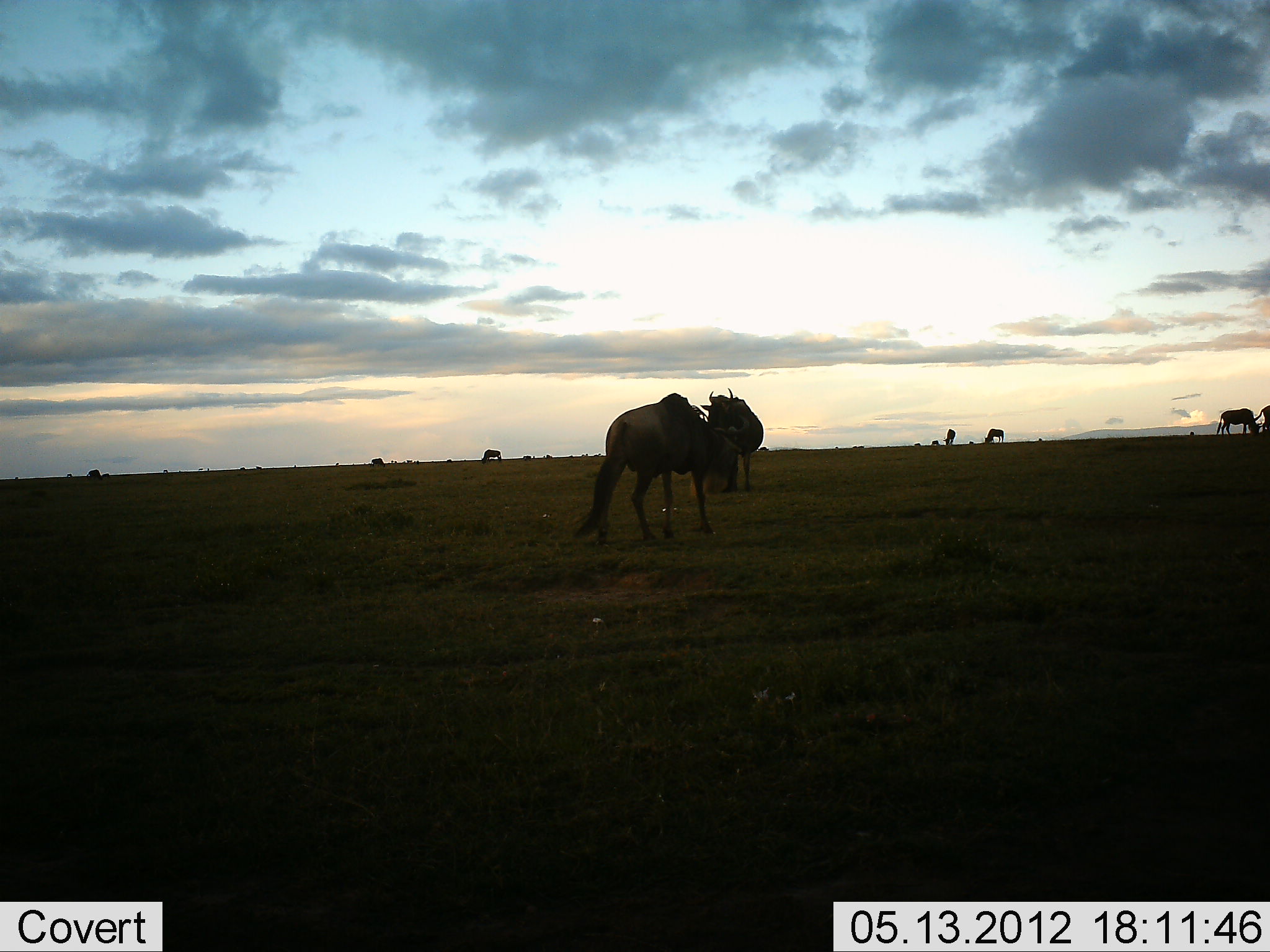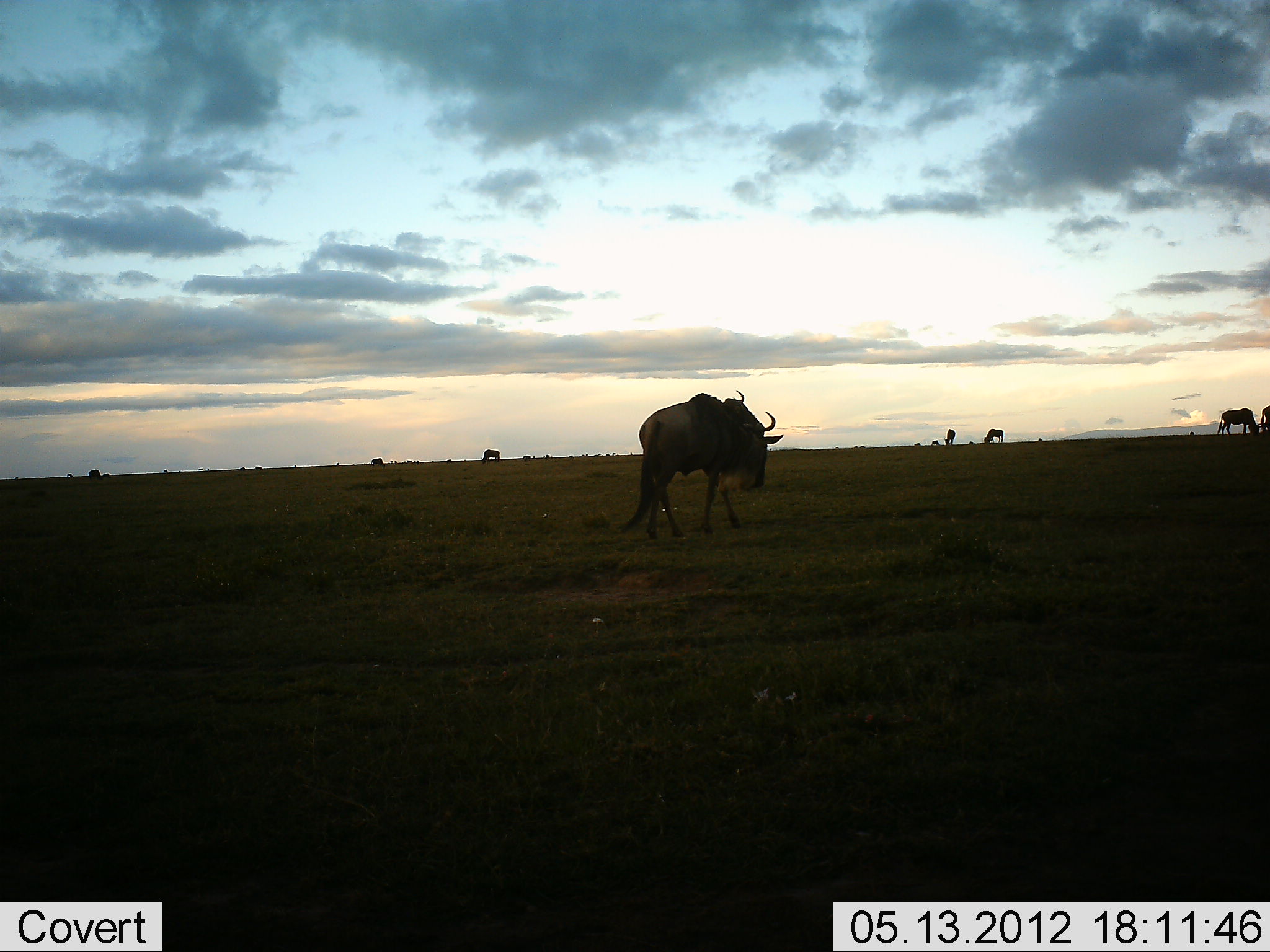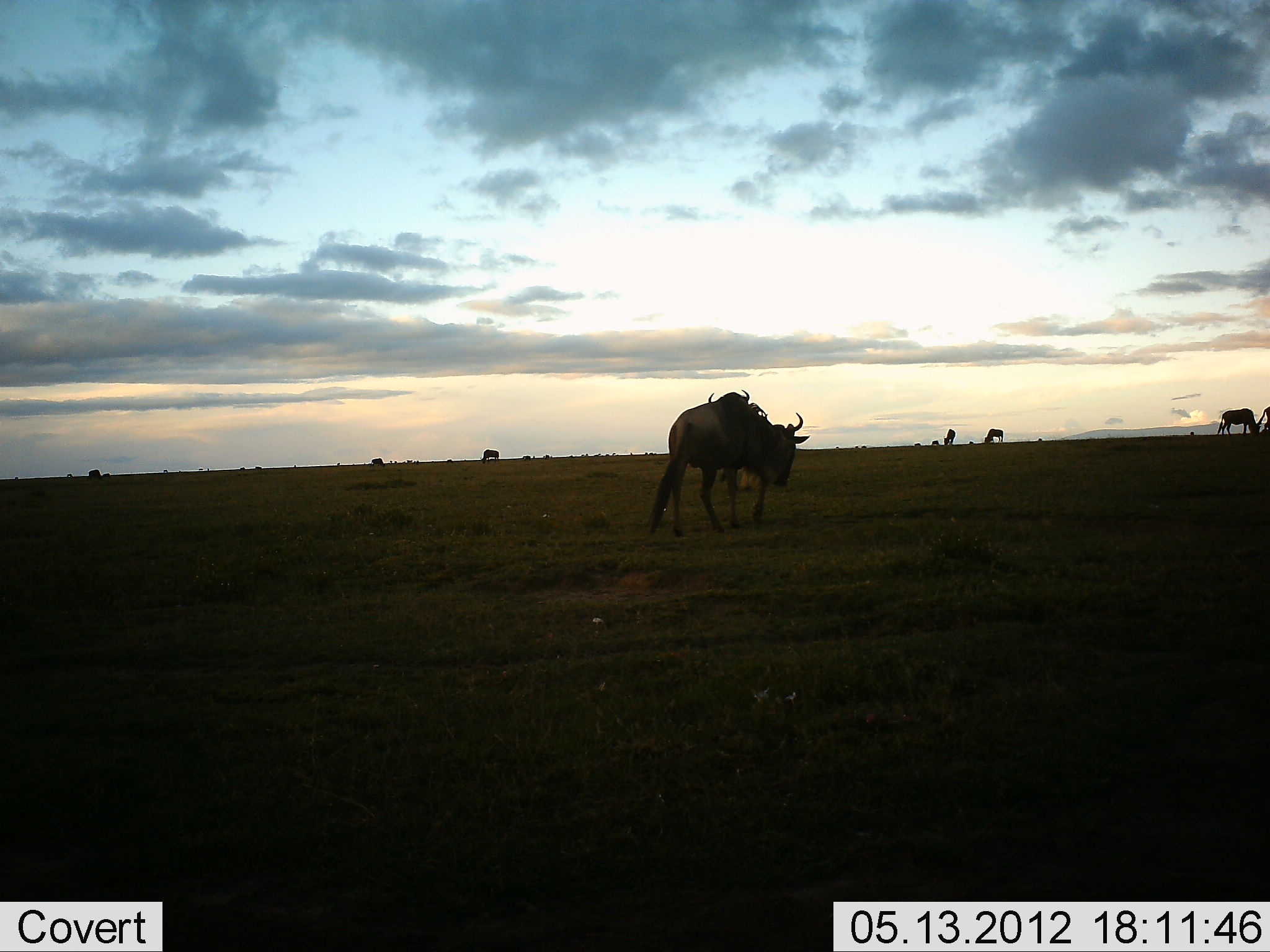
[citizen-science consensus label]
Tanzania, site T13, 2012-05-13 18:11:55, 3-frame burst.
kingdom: Animalia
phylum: Chordata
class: Mammalia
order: Artiodactyla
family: Bovidae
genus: Connochaetes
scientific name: Connochaetes taurinus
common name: blue wildebeest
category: wildebeest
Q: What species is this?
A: Wildebeest (blue wildebeest) (Connochaetes taurinus).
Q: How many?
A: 8.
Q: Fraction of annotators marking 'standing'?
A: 50%.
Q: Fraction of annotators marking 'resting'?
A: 0%.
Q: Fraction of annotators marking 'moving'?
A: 70%.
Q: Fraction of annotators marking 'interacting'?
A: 0%.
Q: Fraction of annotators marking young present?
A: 0%.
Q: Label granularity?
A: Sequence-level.